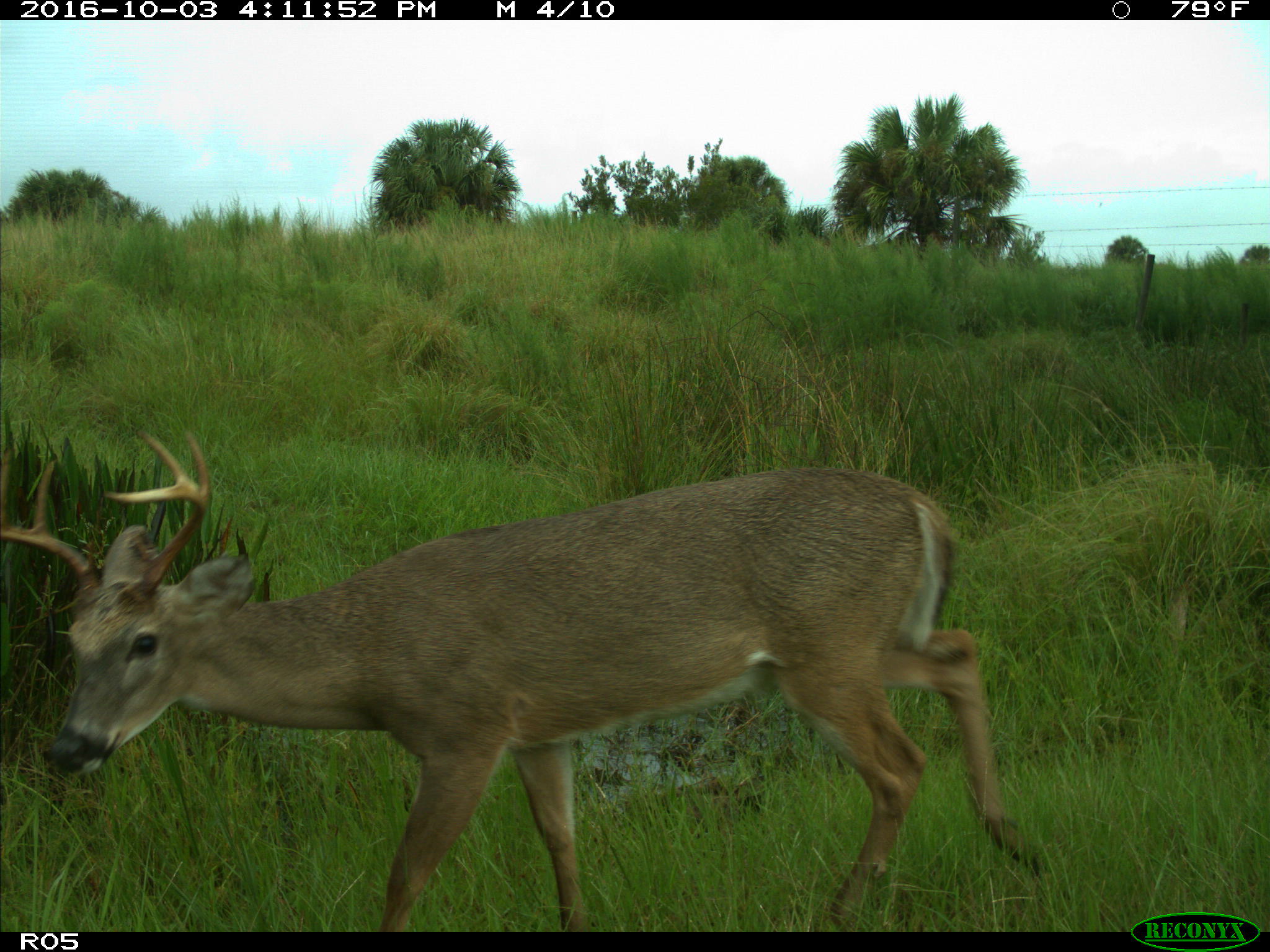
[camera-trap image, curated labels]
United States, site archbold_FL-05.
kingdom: Animalia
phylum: Chordata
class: Mammalia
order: Artiodactyla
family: Cervidae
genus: Odocoileus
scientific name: Odocoileus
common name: deer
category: unidentified deer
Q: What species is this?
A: Unidentified deer (deer) (Odocoileus).